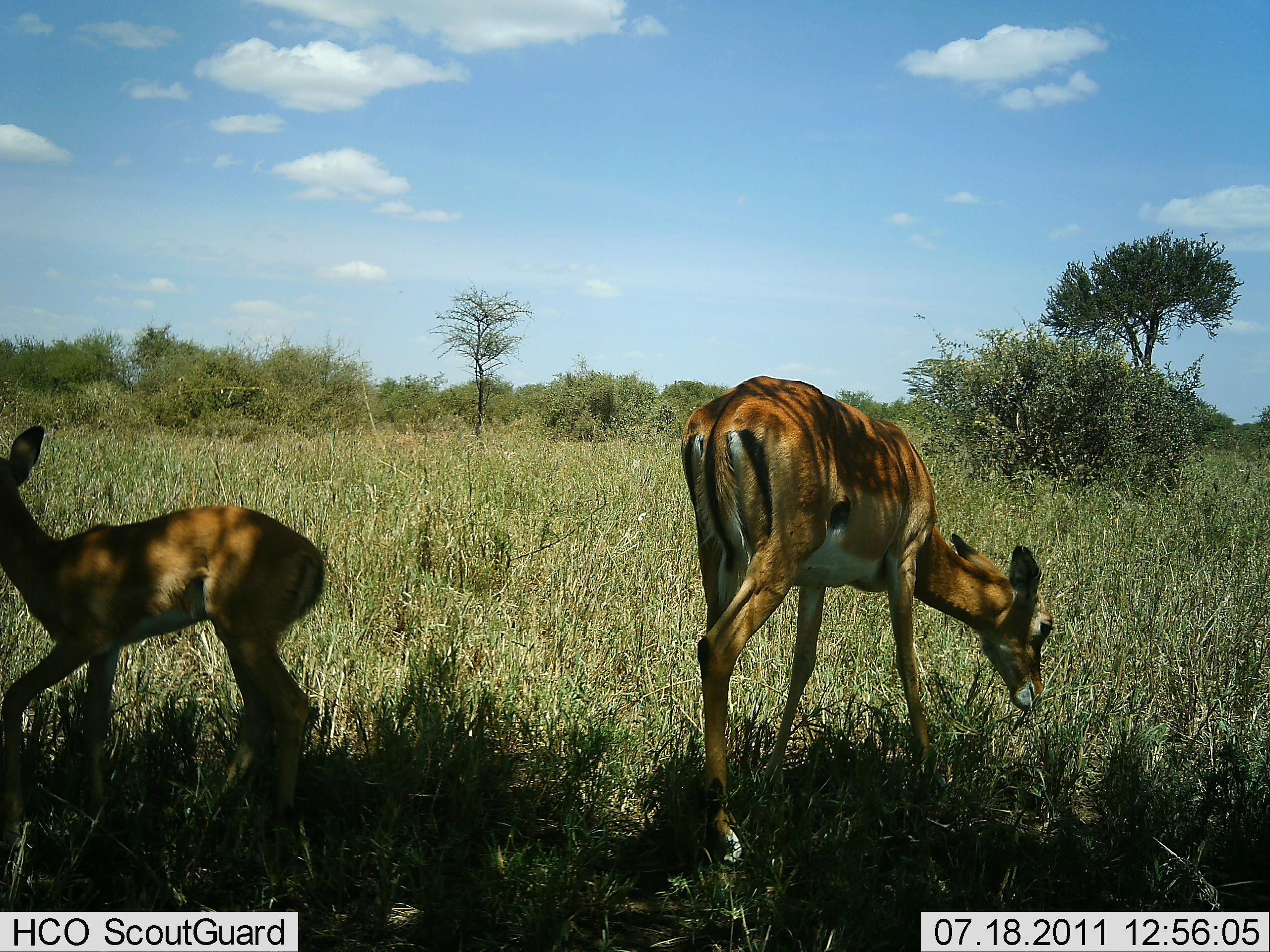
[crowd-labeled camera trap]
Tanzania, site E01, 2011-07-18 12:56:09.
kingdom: Animalia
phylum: Chordata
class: Mammalia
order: Artiodactyla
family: Bovidae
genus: Aepyceros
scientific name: Aepyceros melampus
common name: impala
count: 2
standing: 40%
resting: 0%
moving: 10%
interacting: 0%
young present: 50%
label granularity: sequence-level